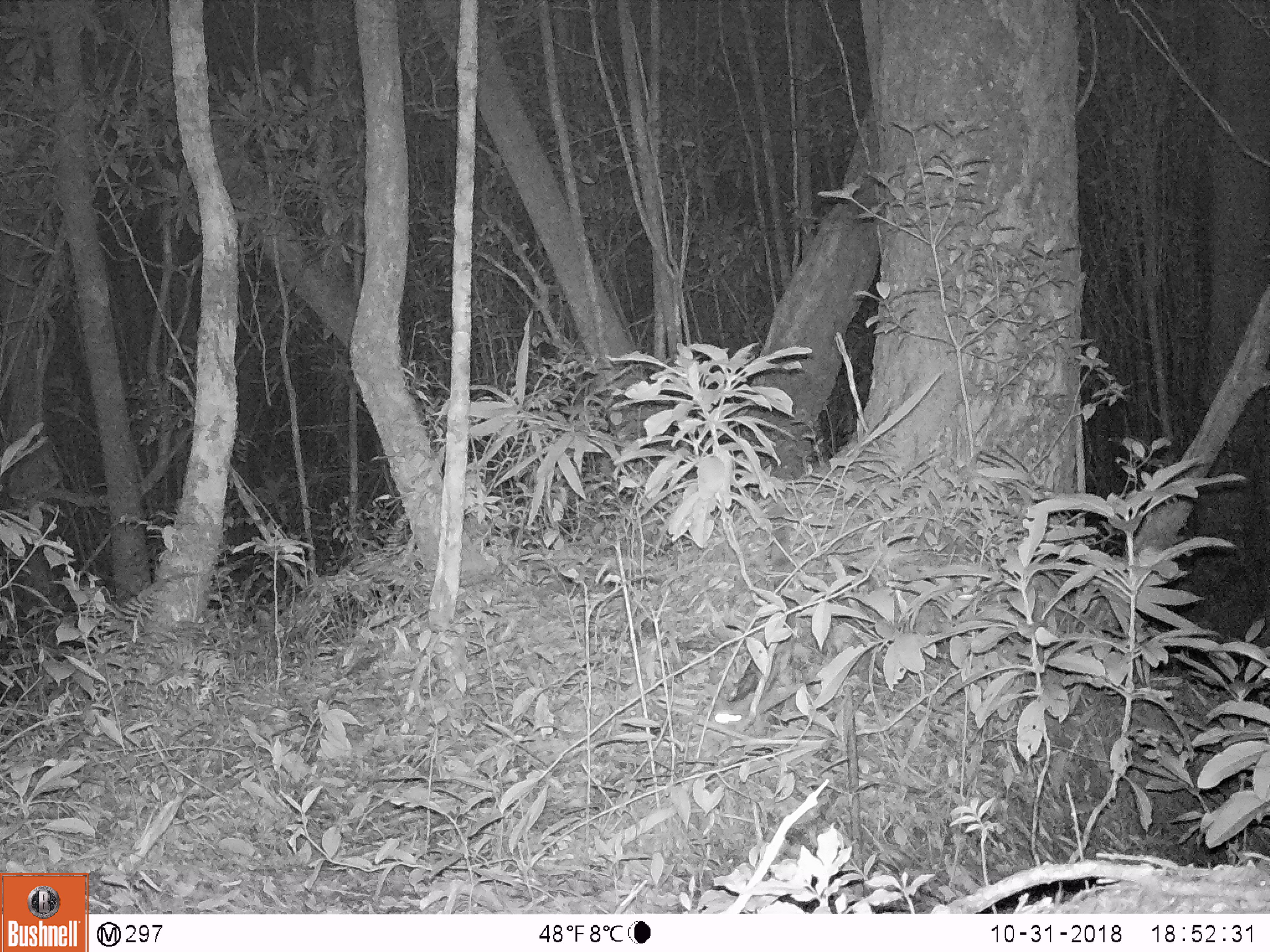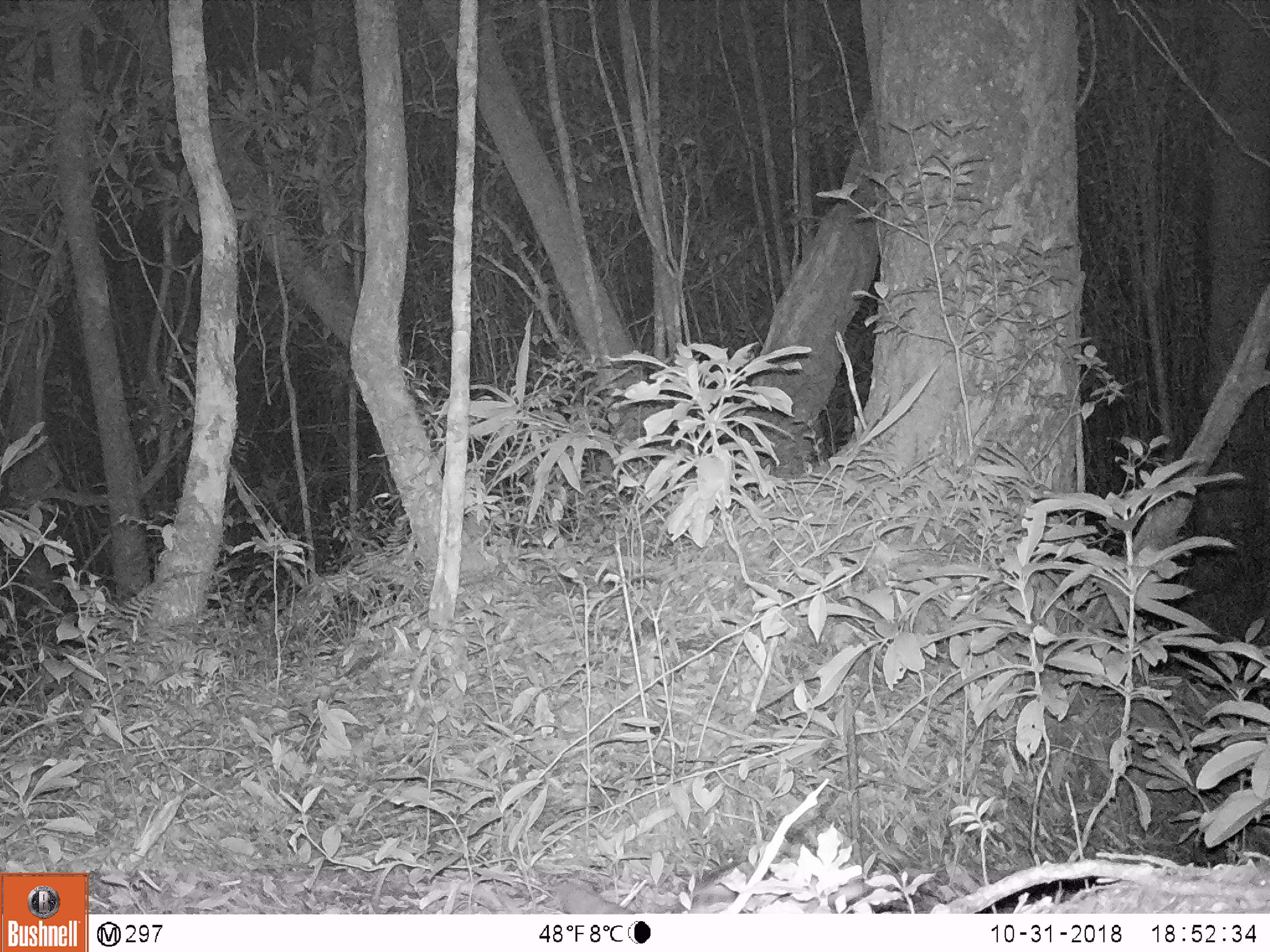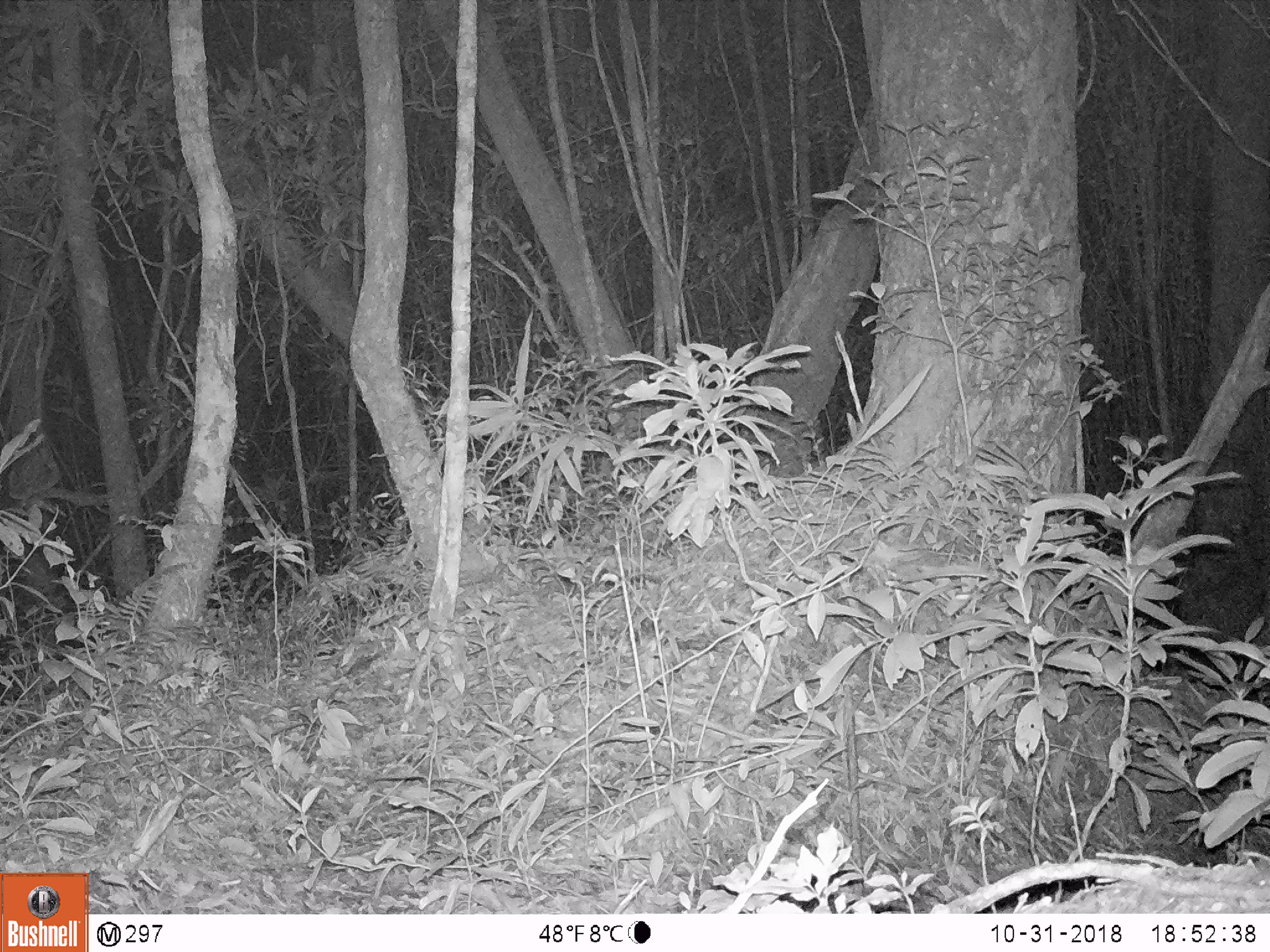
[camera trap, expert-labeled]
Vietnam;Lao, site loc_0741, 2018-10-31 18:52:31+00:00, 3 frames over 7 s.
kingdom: Animalia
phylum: Chordata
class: Mammalia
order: Carnivora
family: Prionodontidae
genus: Prionodon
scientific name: Prionodon pardicolor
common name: spotted linsang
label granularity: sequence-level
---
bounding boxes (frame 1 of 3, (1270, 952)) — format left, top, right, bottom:
spotted linsang: 725, 505, 795, 702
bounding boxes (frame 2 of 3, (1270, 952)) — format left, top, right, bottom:
spotted linsang: 557, 855, 868, 913